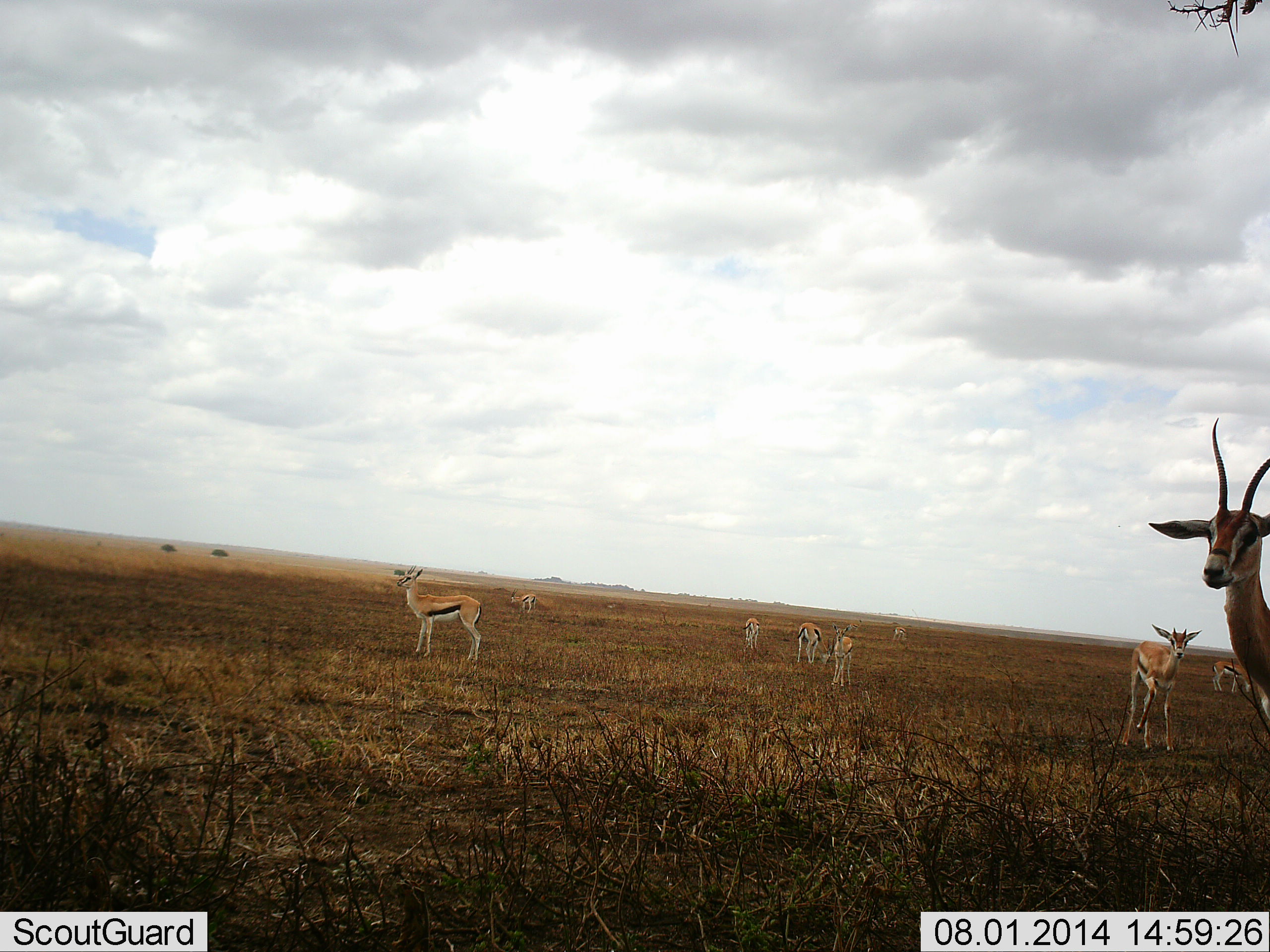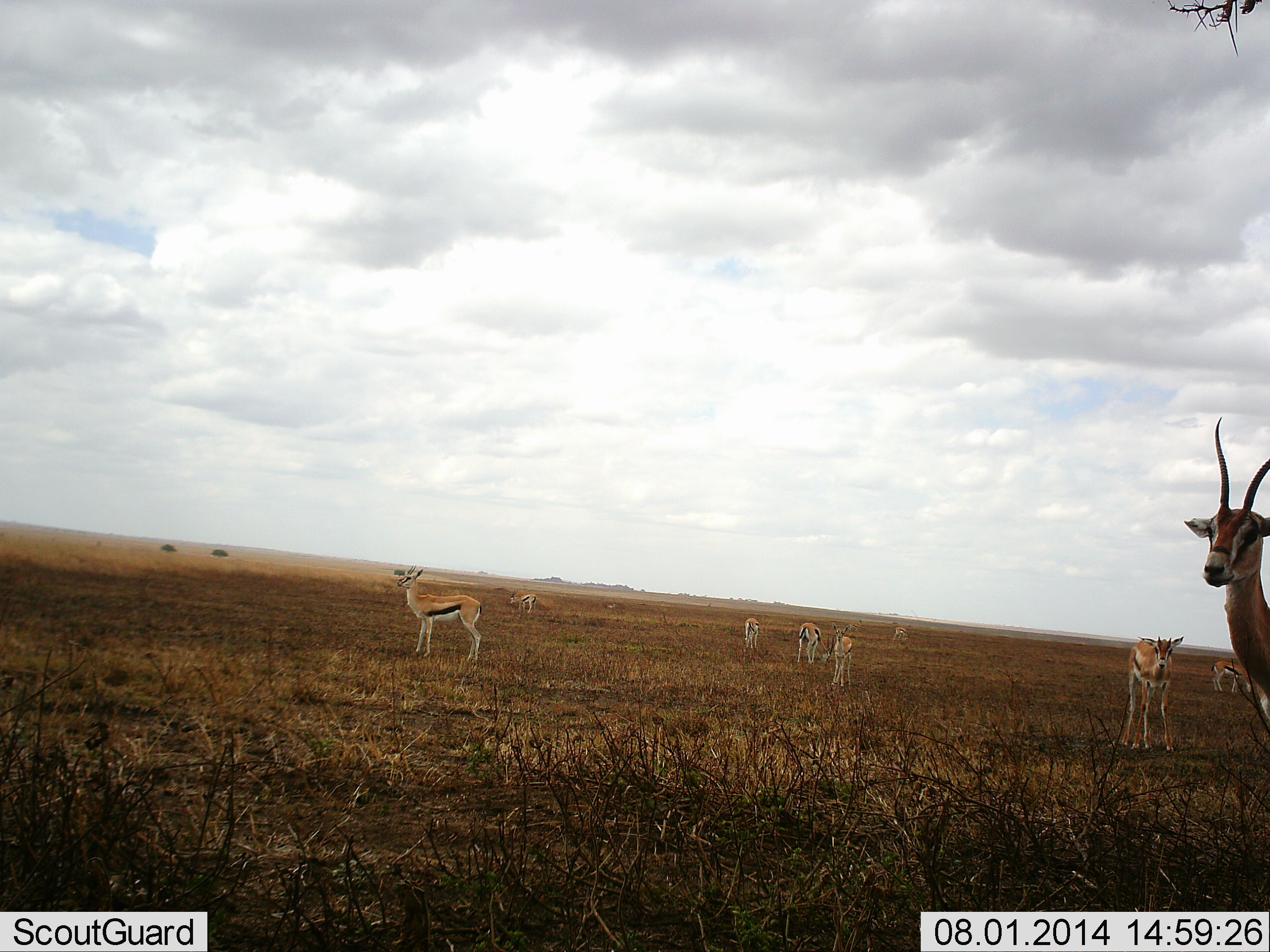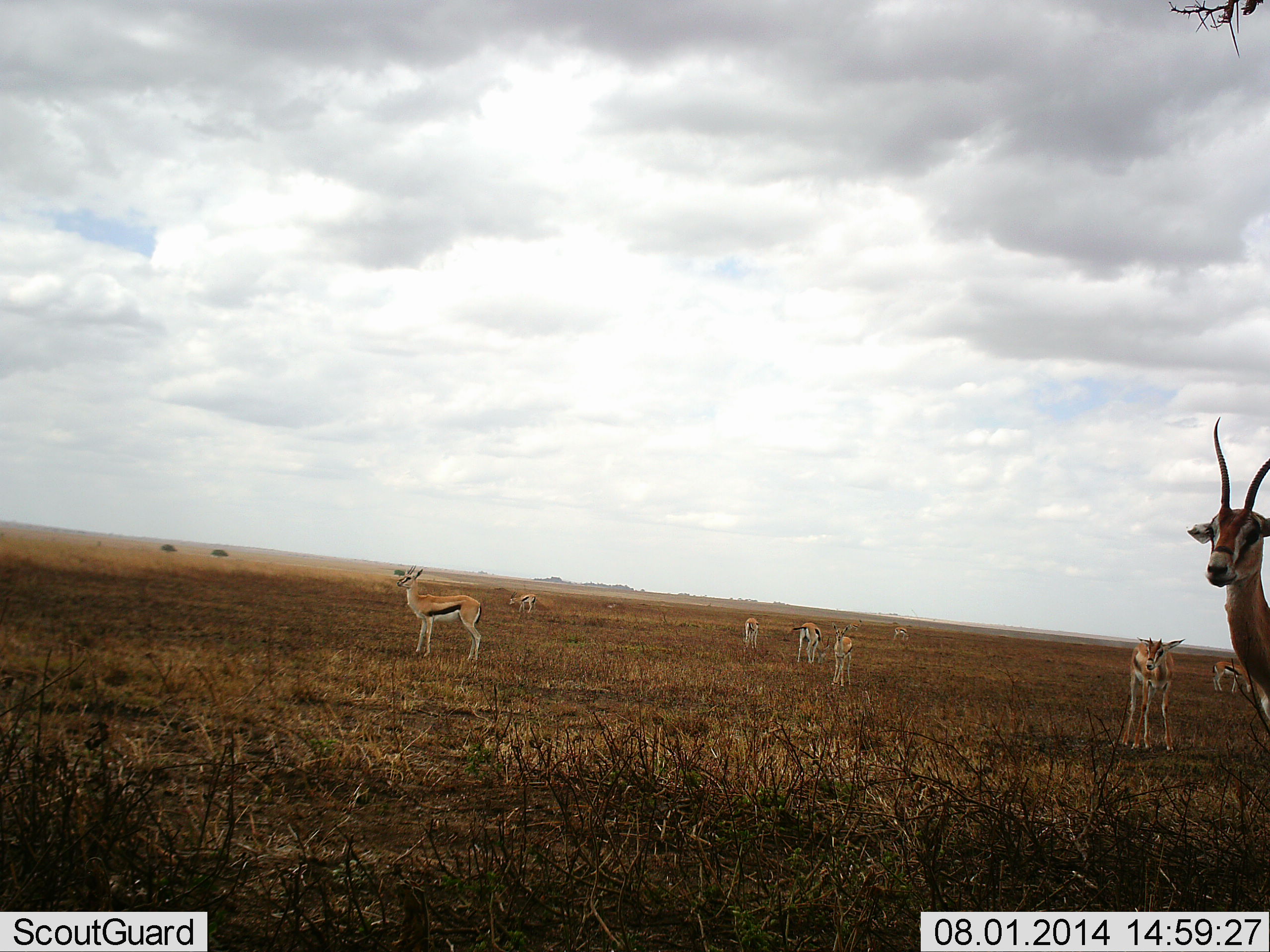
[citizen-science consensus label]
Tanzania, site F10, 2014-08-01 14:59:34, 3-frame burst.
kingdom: Animalia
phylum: Chordata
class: Mammalia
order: Artiodactyla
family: Bovidae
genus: Eudorcas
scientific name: Eudorcas thomsonii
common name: thomson's gazelle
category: gazellethomsons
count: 9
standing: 100%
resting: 0%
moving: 0%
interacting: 0%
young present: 0%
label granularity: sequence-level